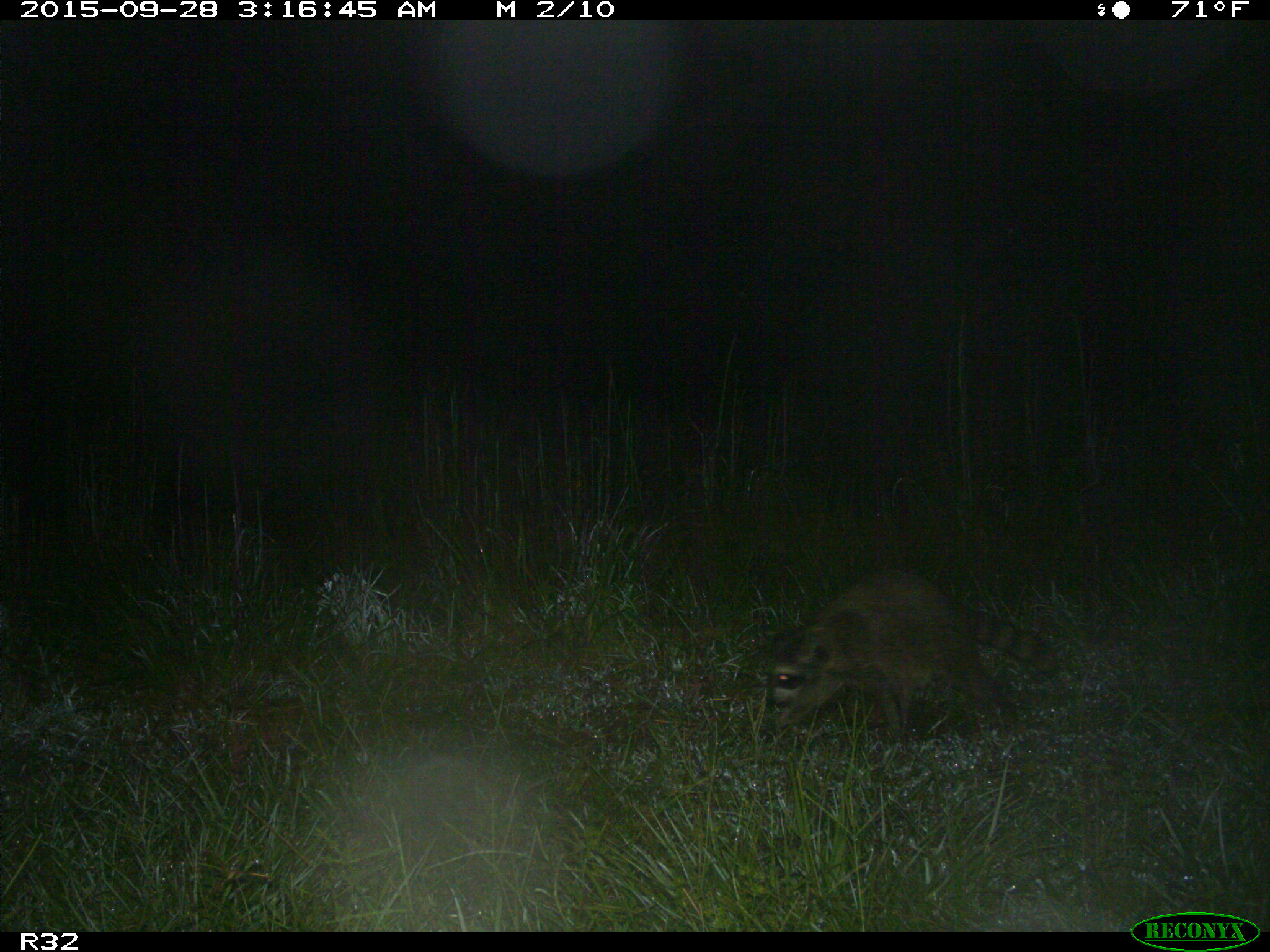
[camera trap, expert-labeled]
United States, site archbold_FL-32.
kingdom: Animalia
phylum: Chordata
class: Mammalia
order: Carnivora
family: Procyonidae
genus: Procyon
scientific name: Procyon lotor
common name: common raccoon